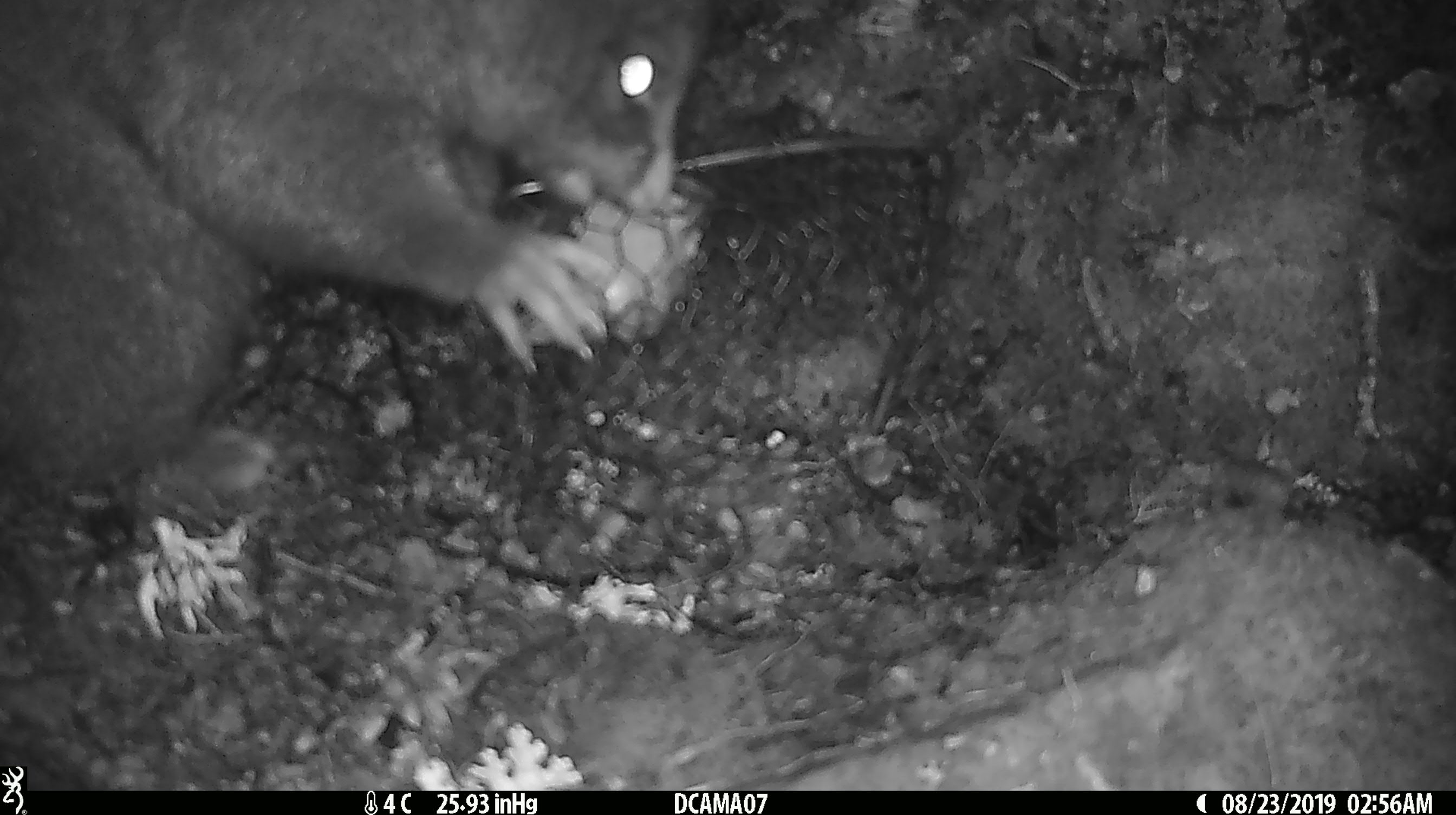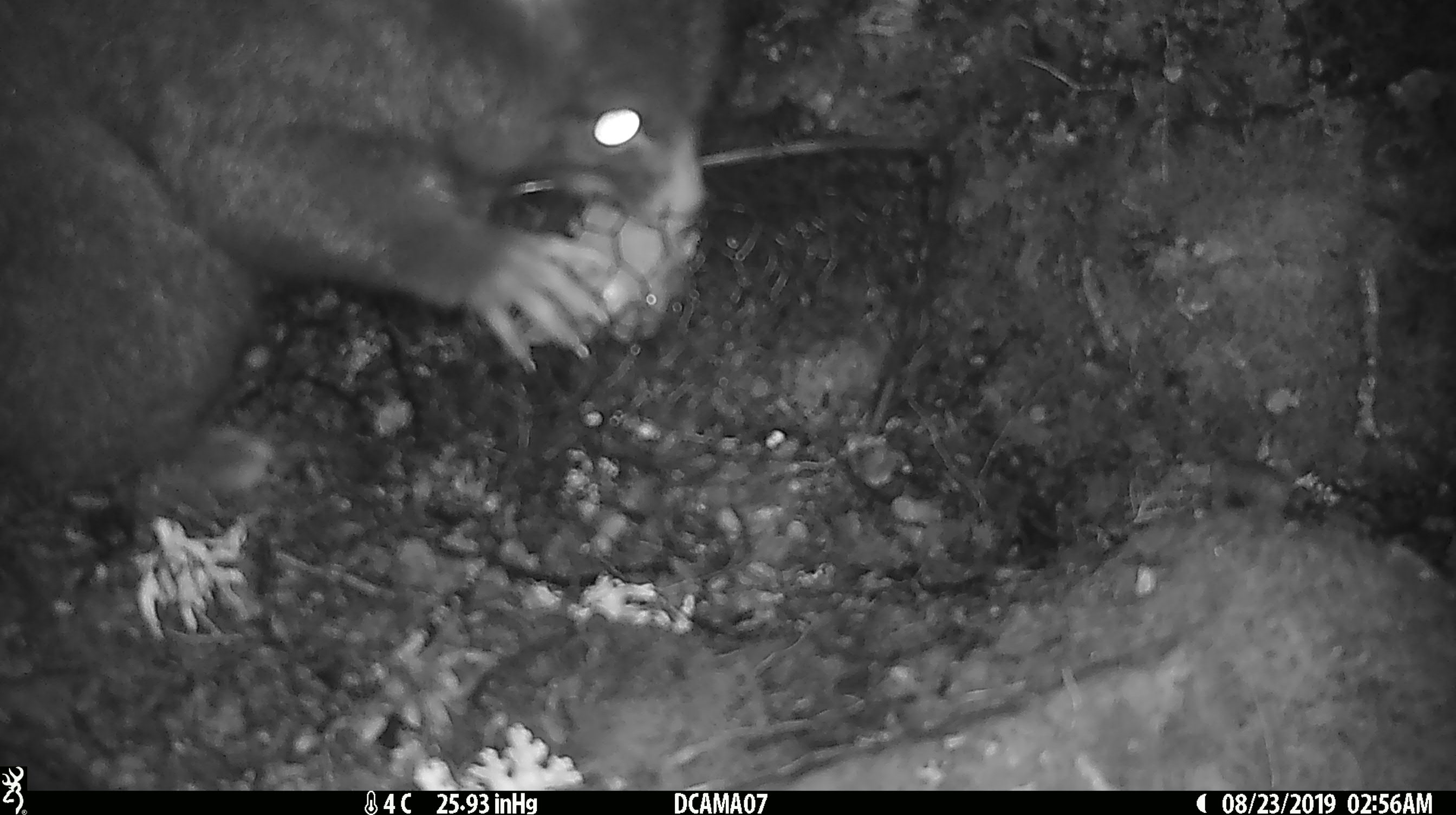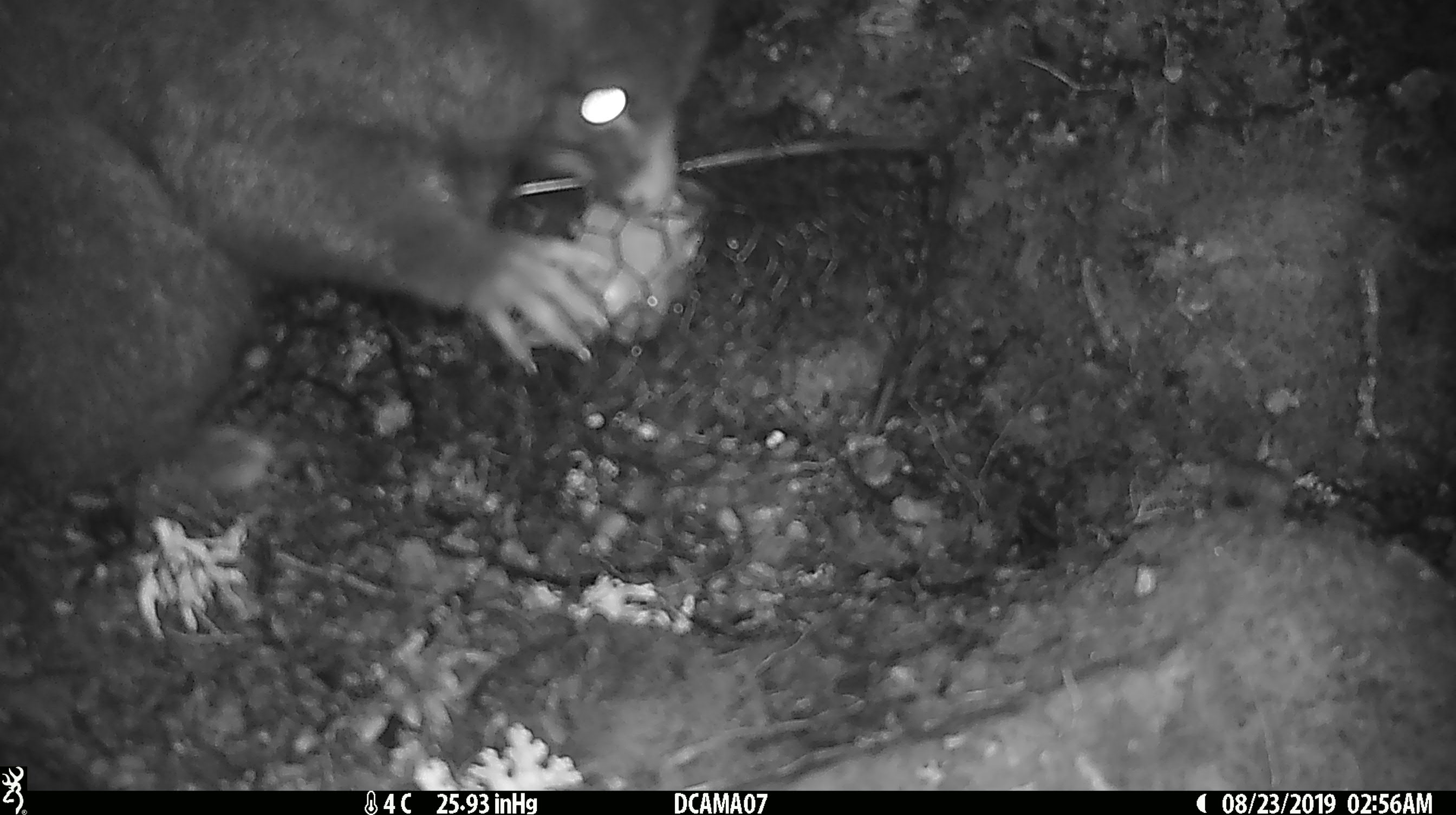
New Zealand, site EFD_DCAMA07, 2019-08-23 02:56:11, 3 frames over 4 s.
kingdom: Animalia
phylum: Chordata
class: Mammalia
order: Diprotodontia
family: Phalangeridae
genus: Trichosurus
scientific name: Trichosurus vulpecula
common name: common brushtail possum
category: possum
Possum (common brushtail possum) (Trichosurus vulpecula).